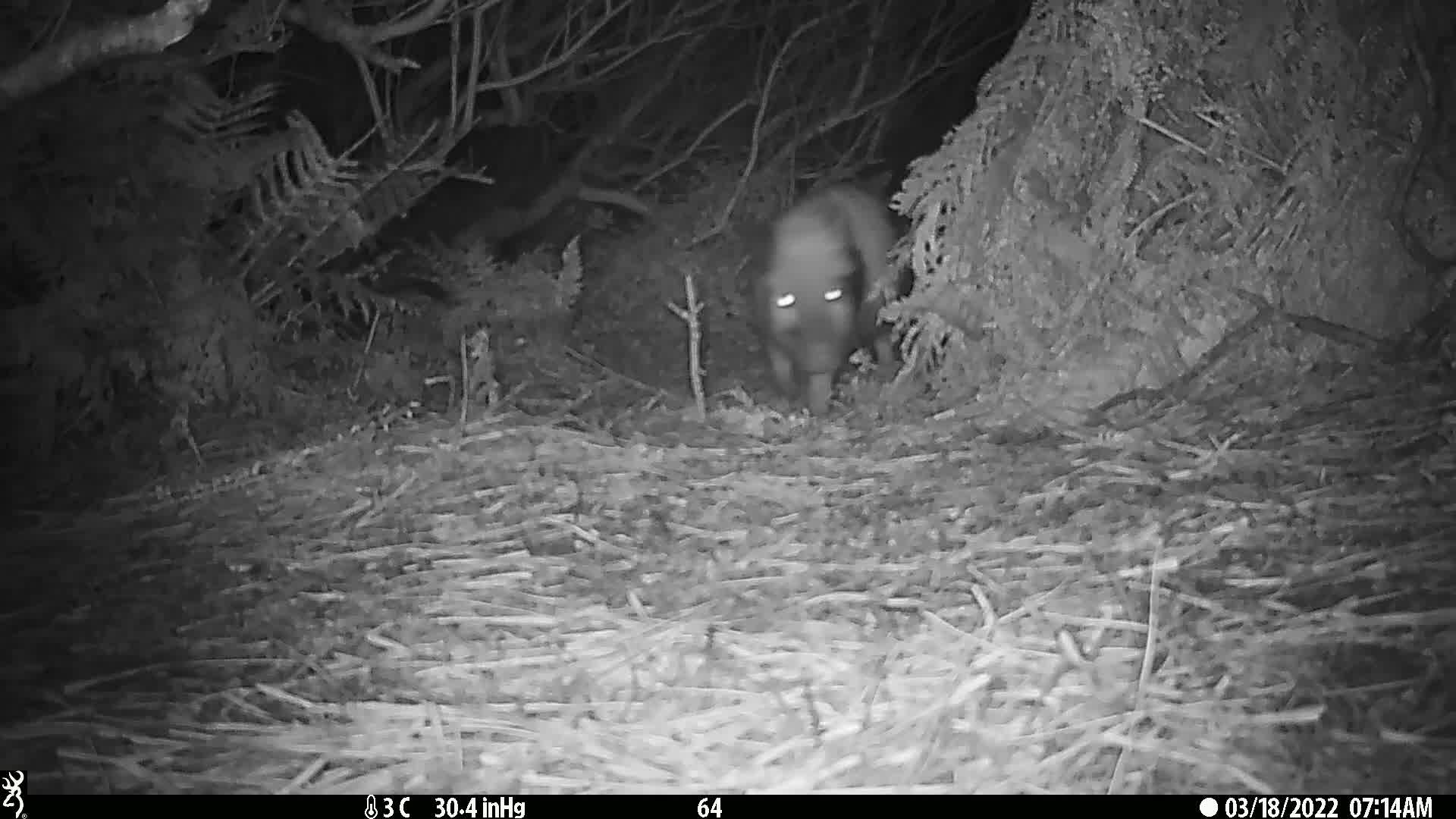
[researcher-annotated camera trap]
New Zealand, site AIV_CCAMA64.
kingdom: Animalia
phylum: Chordata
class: Mammalia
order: Artiodactyla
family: Suidae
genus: Sus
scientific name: Sus scrofa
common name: pig